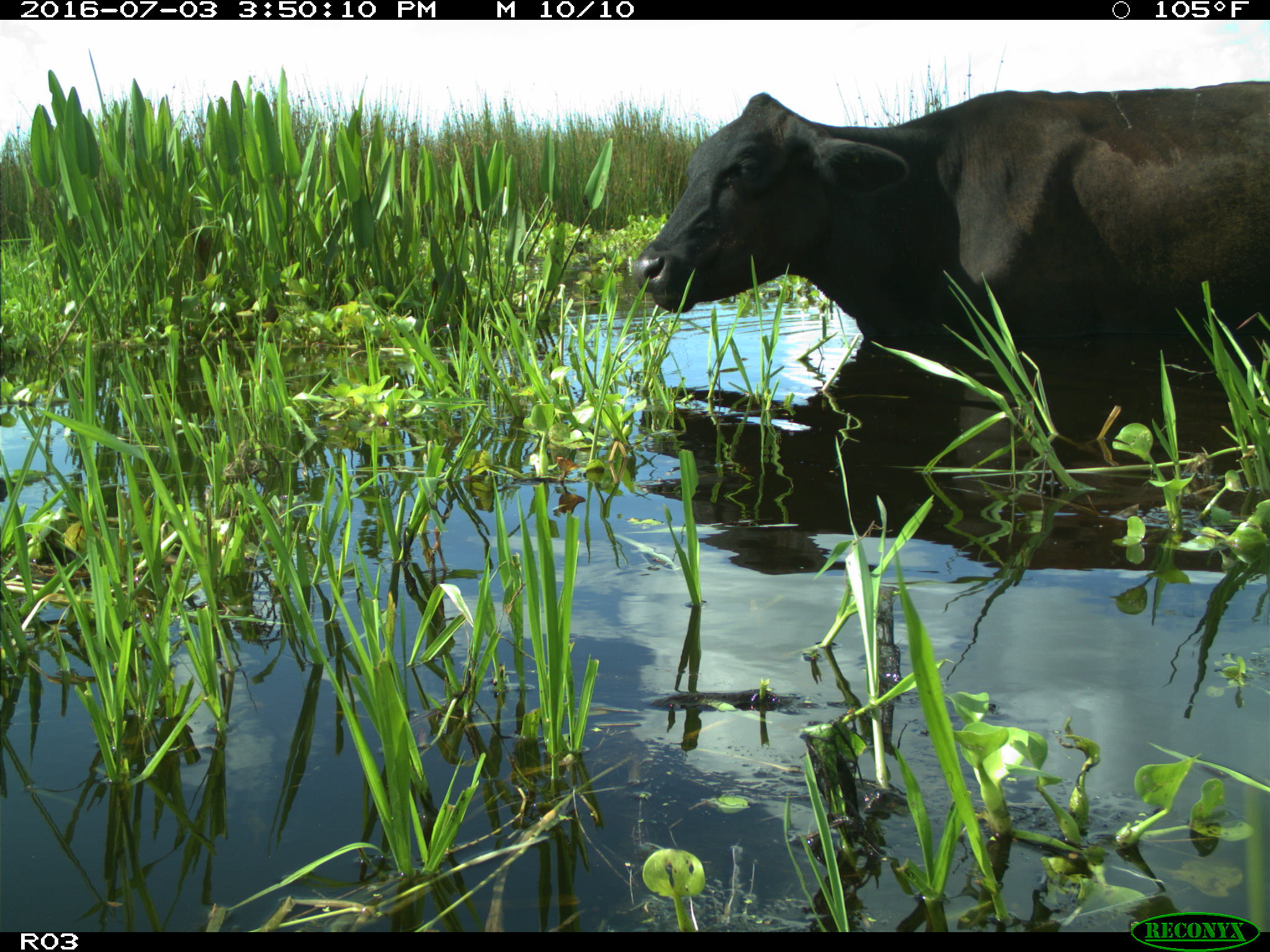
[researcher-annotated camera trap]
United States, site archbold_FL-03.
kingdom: Animalia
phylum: Chordata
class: Mammalia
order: Artiodactyla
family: Bovidae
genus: Bos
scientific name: Bos taurus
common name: domestic cow